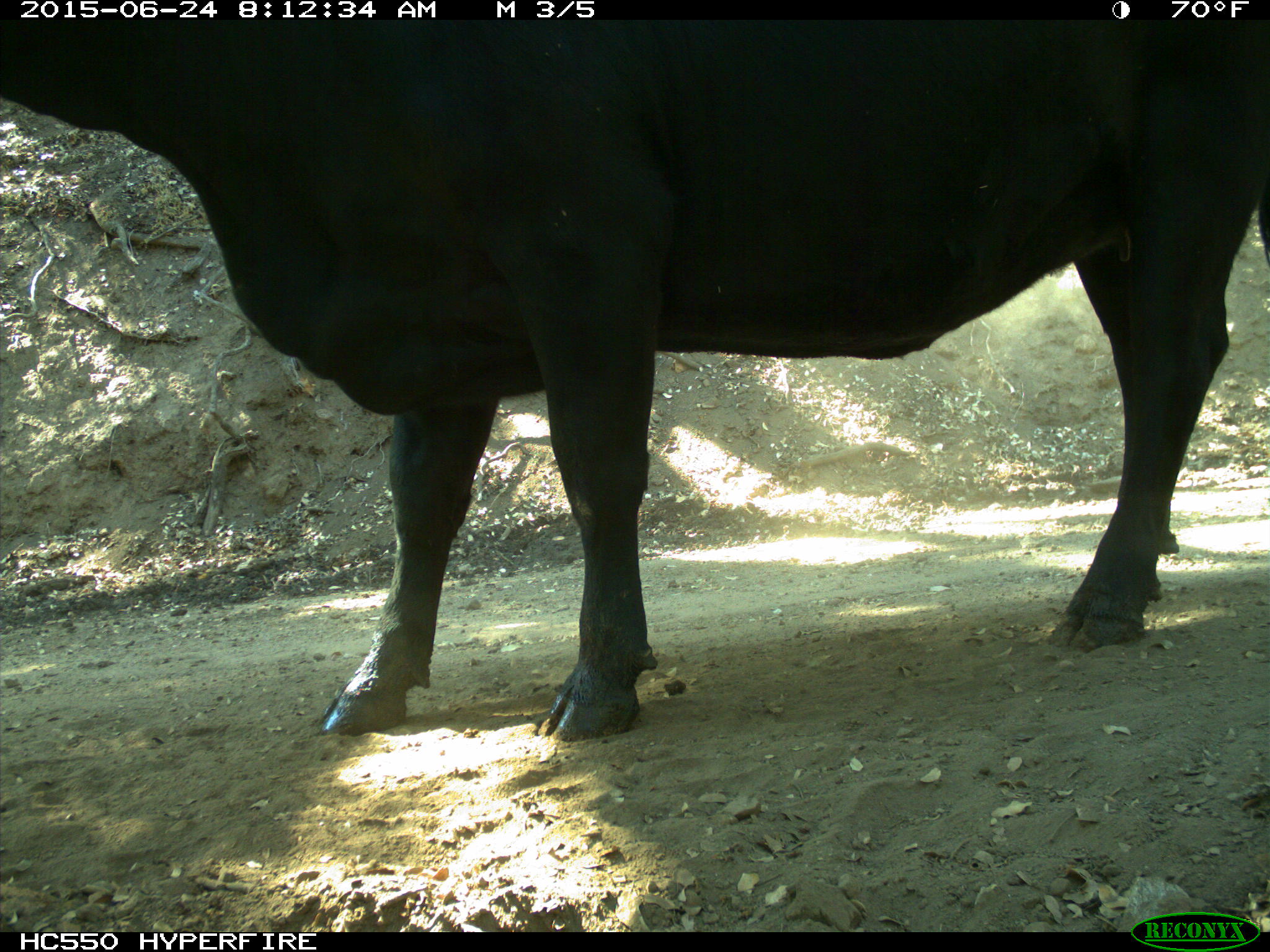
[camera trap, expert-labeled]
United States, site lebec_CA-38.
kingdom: Animalia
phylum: Chordata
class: Mammalia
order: Artiodactyla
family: Bovidae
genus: Bos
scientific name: Bos taurus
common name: domestic cow